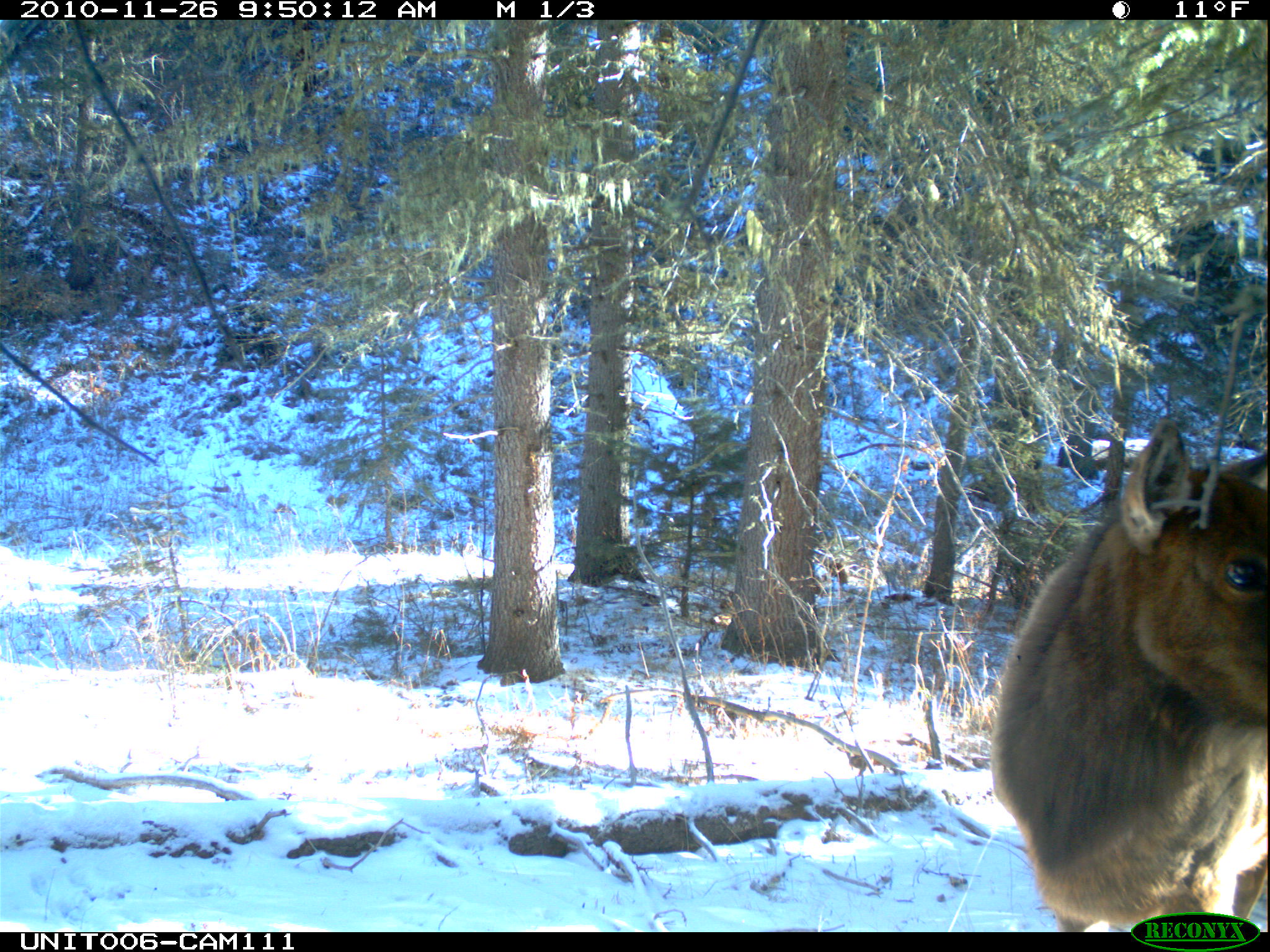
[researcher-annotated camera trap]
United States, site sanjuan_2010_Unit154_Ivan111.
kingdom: Animalia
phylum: Chordata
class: Mammalia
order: Artiodactyla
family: Cervidae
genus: Cervus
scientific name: Cervus elaphus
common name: red deer